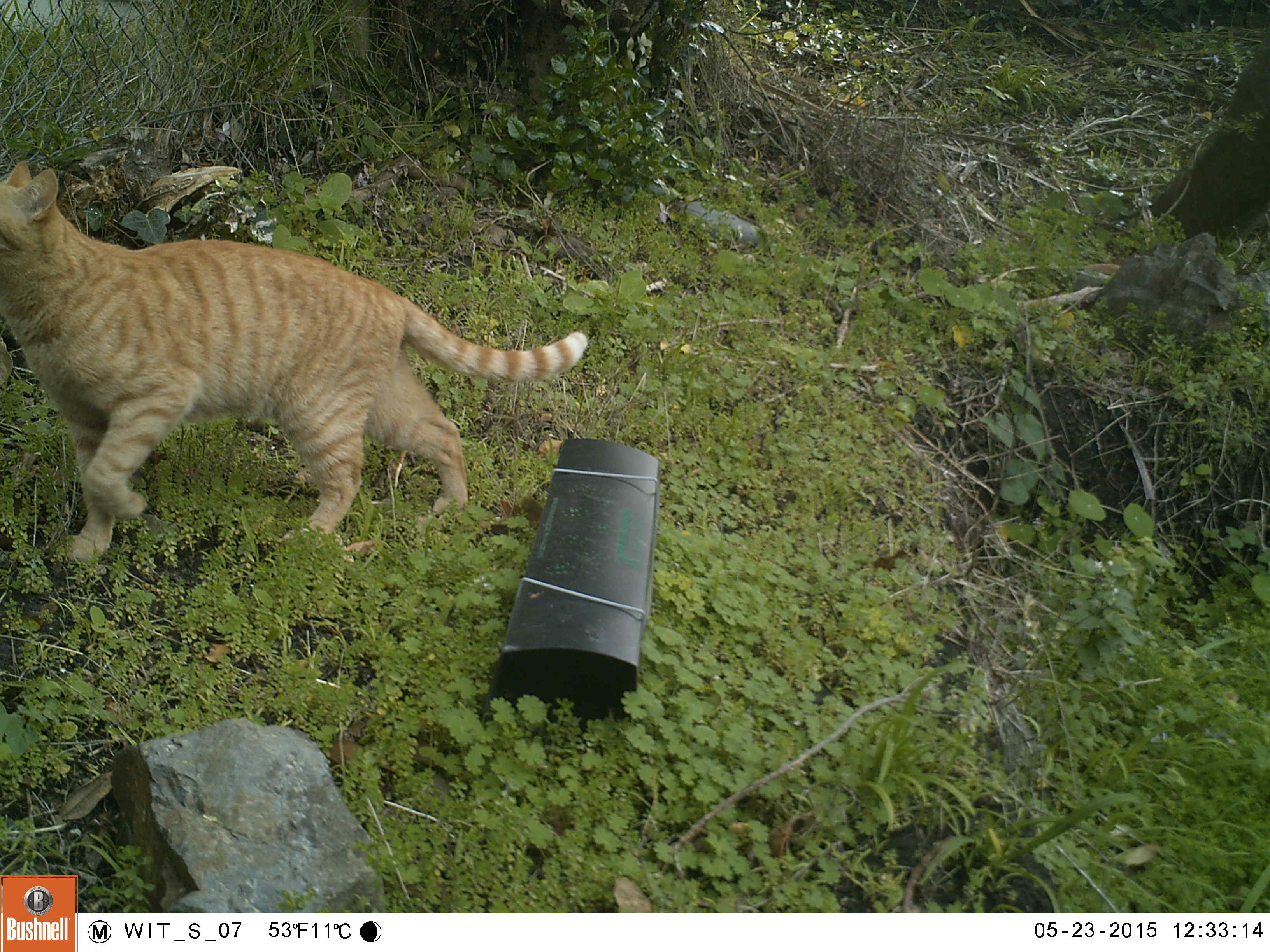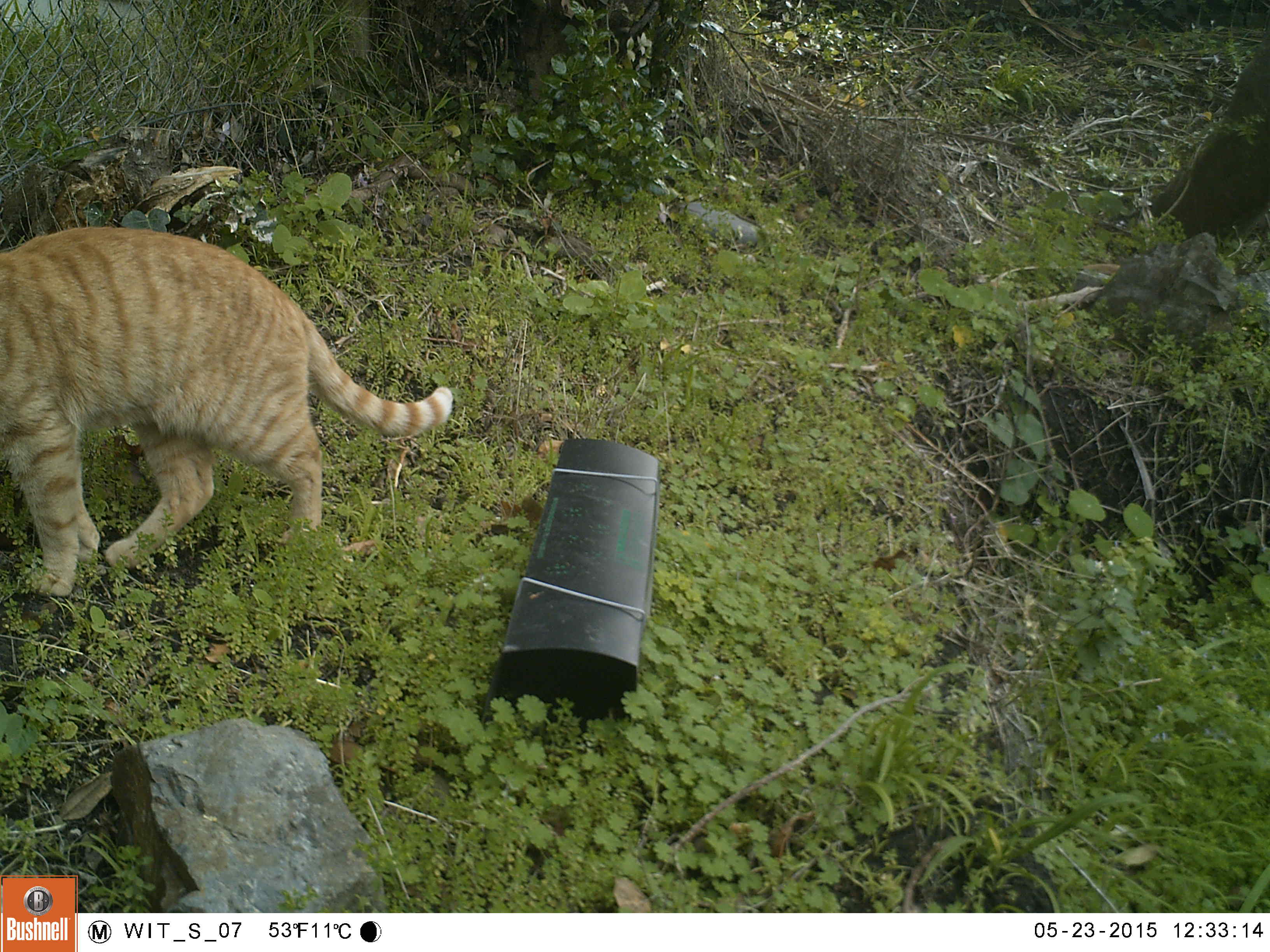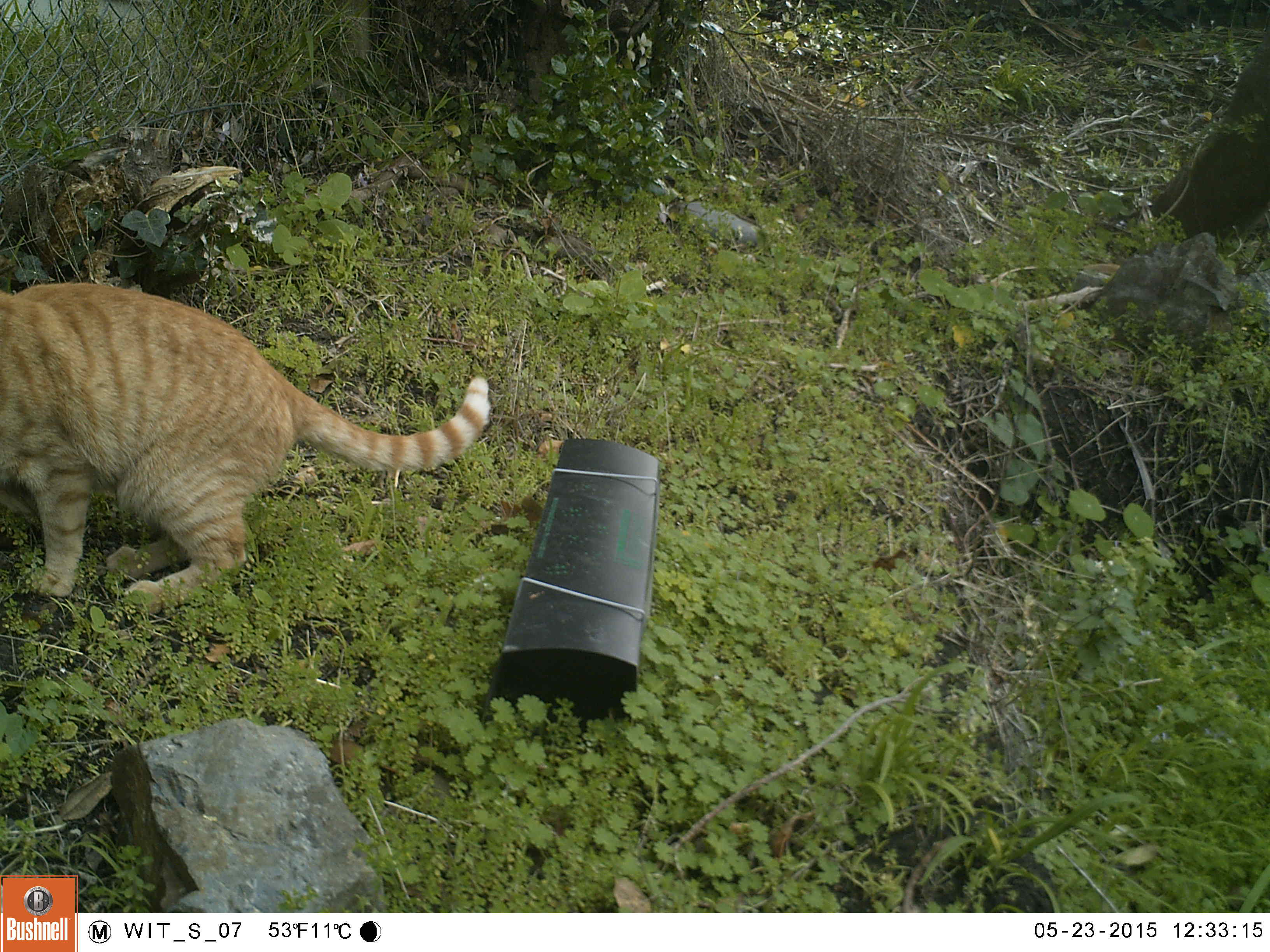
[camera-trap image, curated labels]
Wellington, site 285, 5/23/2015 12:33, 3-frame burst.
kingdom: Animalia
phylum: Chordata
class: Mammalia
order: Carnivora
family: Felidae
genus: Felis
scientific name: Felis catus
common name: cat